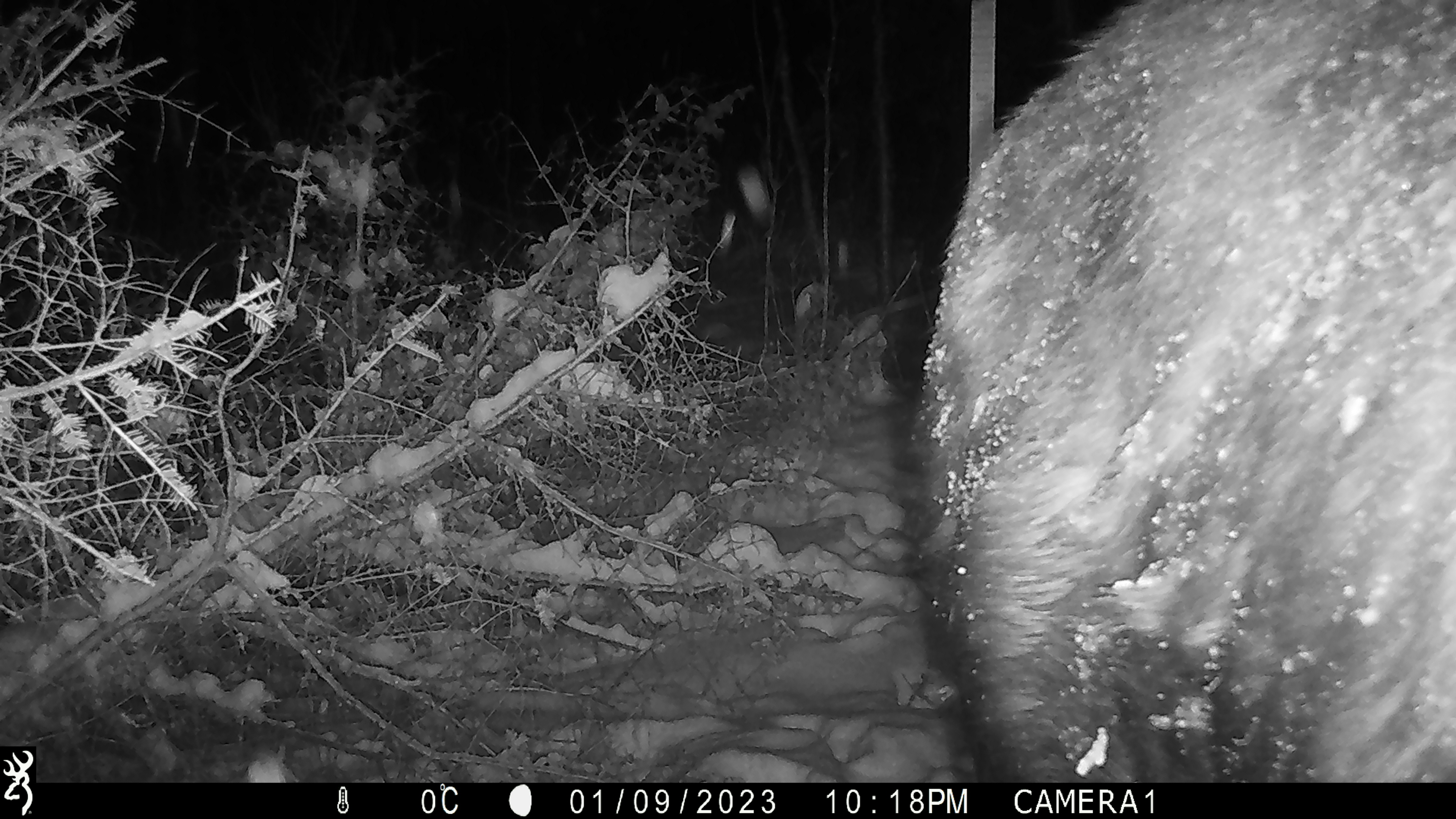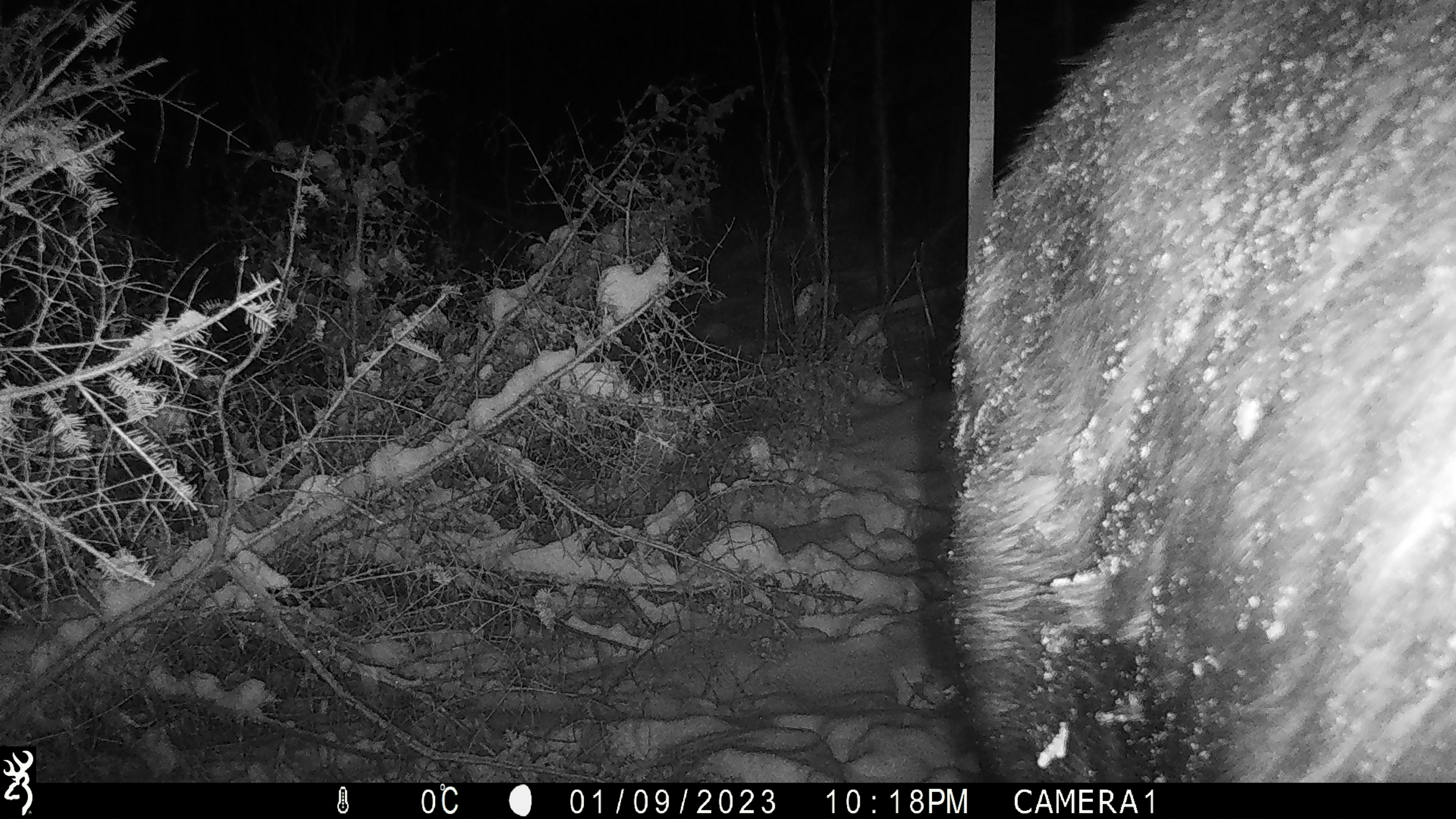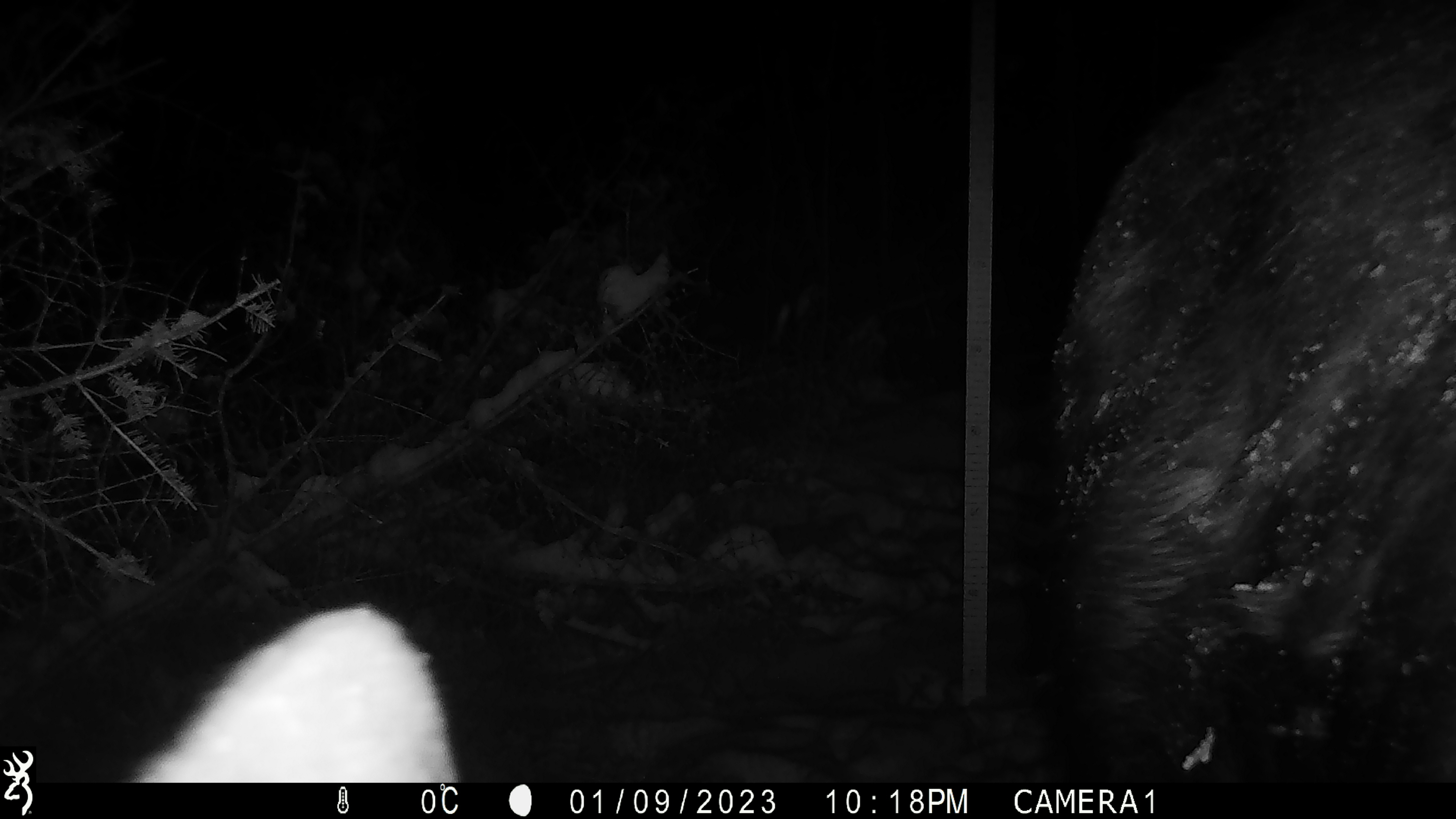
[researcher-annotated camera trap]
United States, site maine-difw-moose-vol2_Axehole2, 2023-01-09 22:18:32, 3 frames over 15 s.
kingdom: Animalia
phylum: Chordata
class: Mammalia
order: Artiodactyla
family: Cervidae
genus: Alces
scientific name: Alces alces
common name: moose